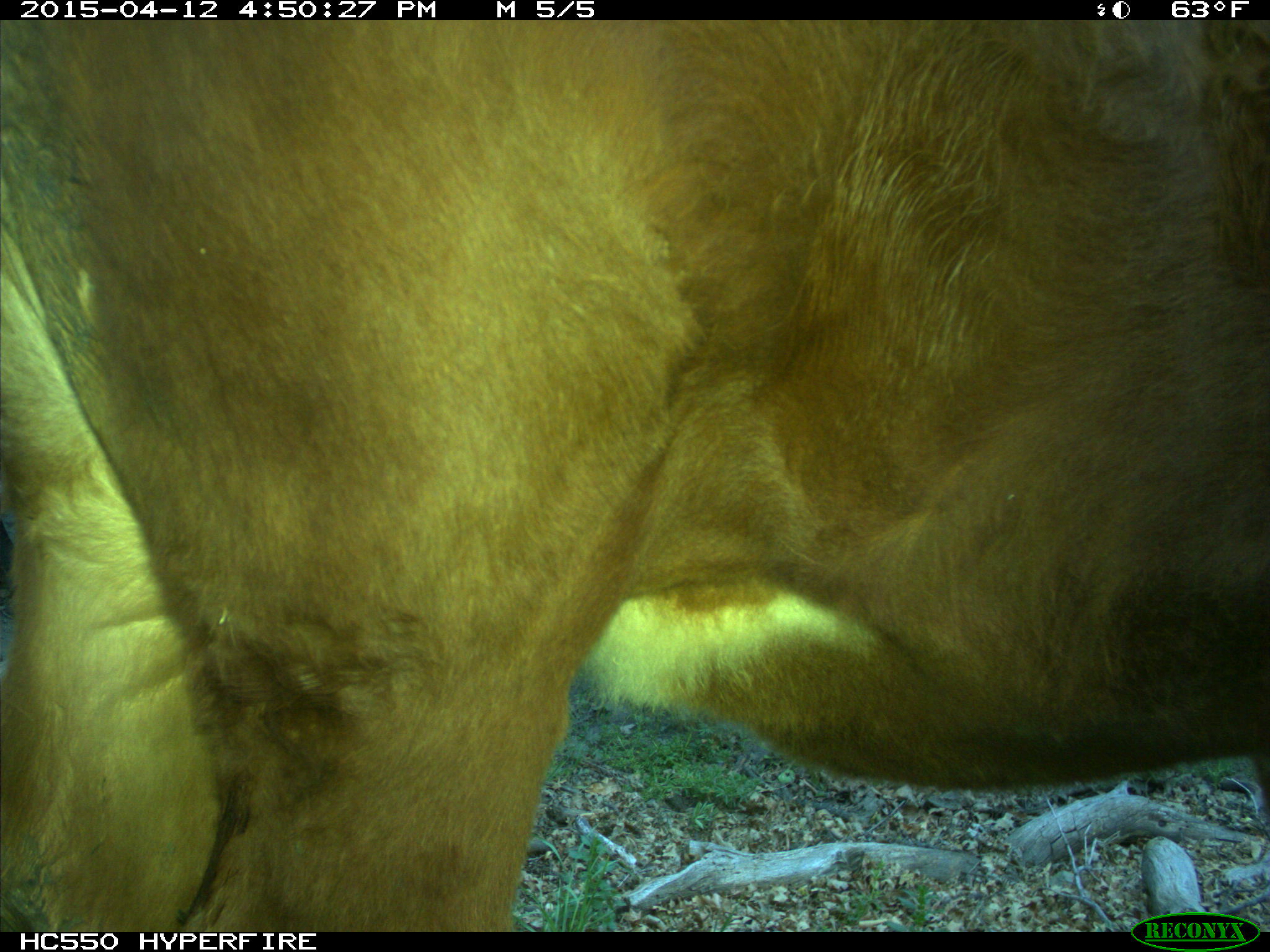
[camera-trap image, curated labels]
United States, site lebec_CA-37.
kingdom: Animalia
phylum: Chordata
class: Mammalia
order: Artiodactyla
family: Bovidae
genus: Bos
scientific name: Bos taurus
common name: domestic cow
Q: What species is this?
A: Bos taurus (domestic cow).